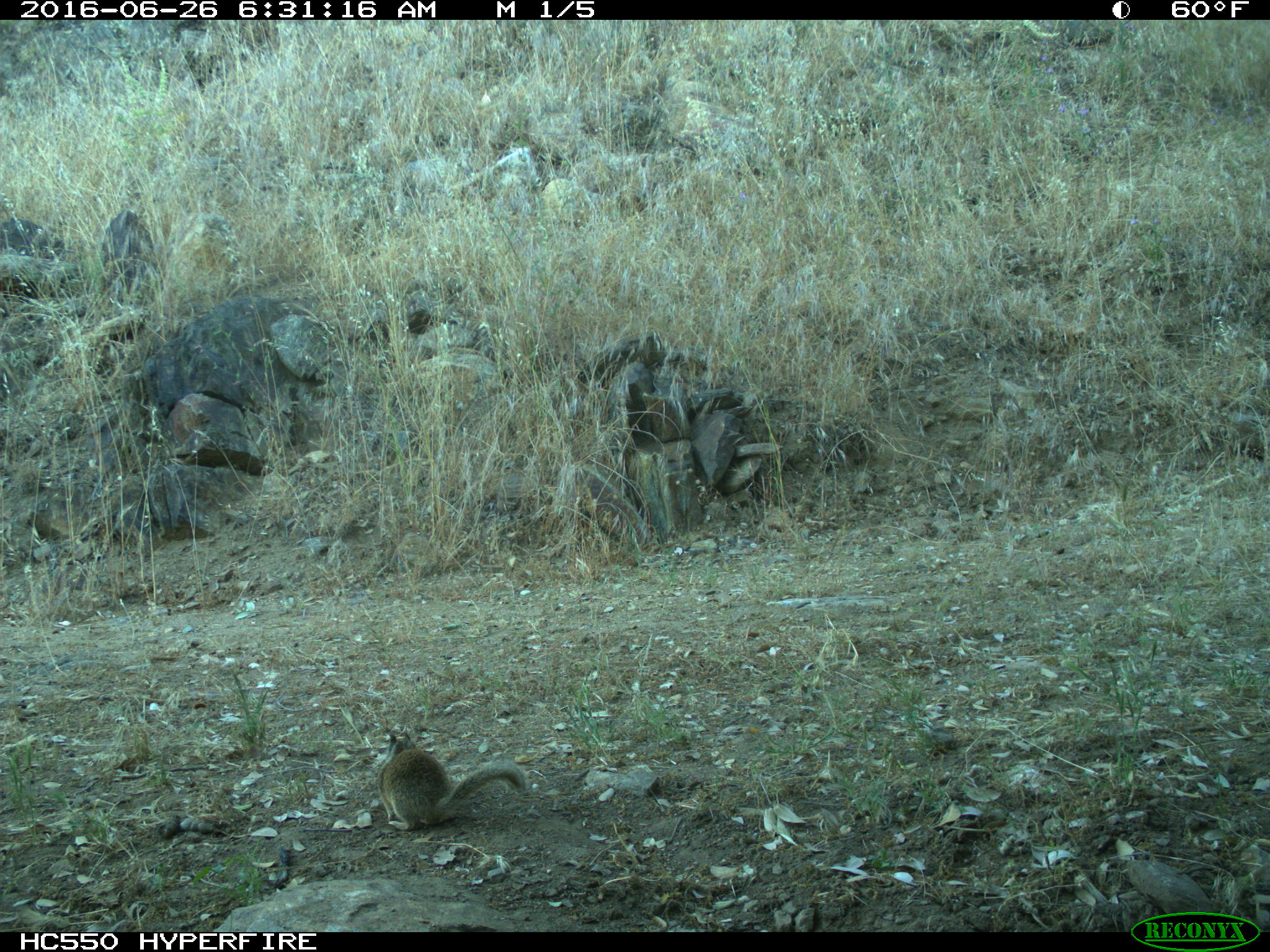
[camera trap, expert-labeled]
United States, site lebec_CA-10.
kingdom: Animalia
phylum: Chordata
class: Mammalia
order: Rodentia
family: Sciuridae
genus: Otospermophilus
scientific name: Otospermophilus beecheyi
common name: california ground squirrel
Otospermophilus beecheyi (california ground squirrel).